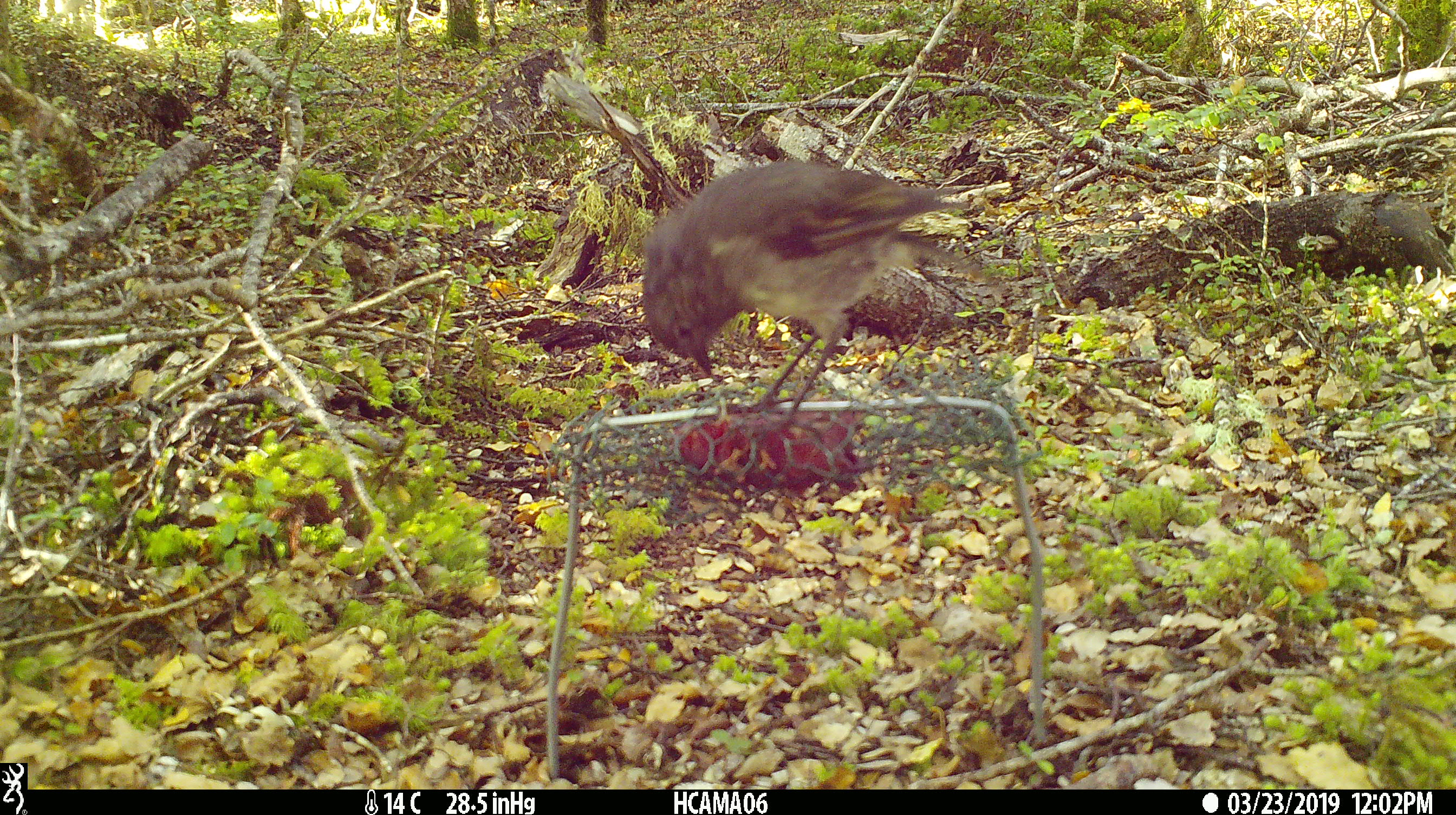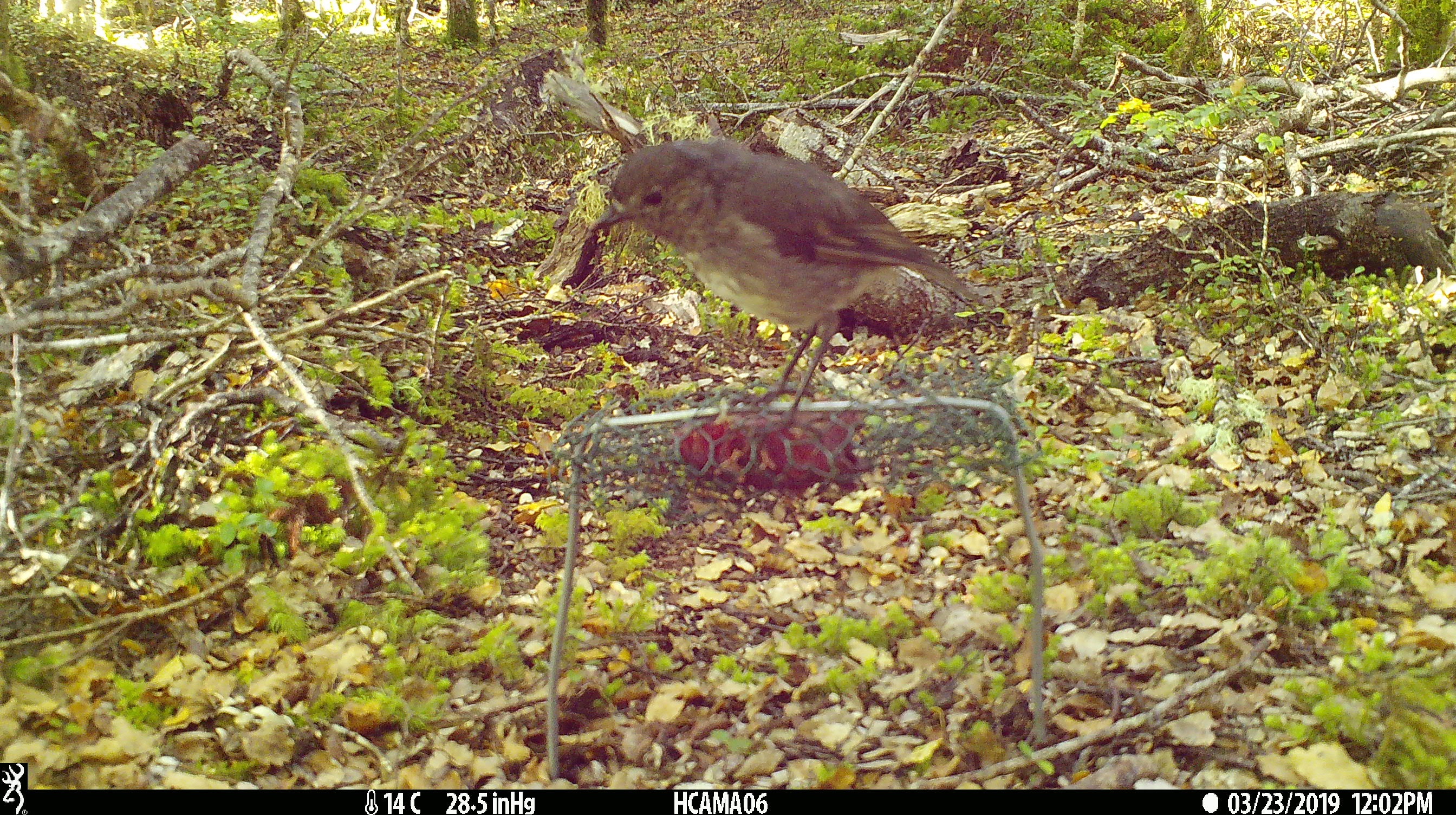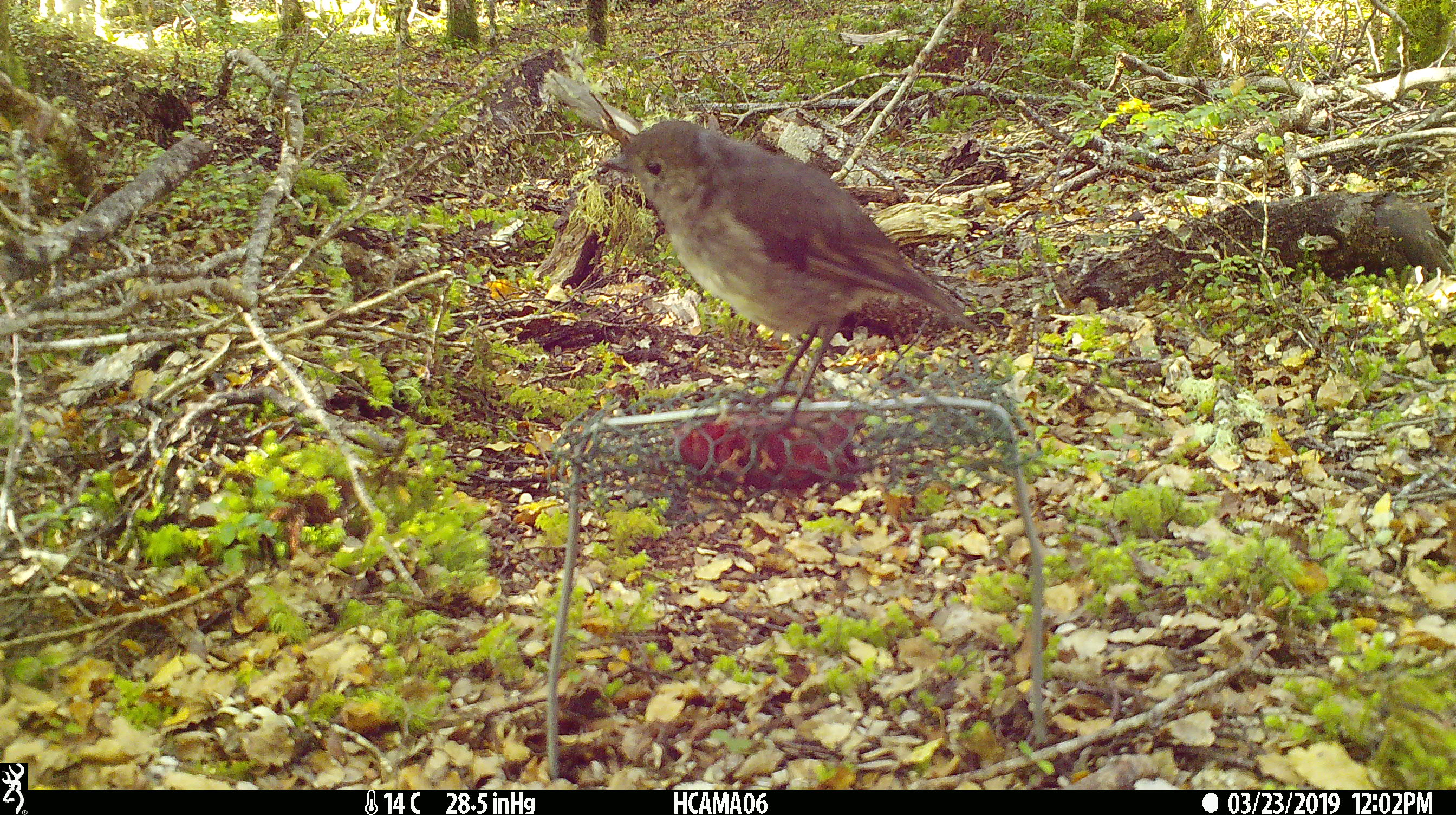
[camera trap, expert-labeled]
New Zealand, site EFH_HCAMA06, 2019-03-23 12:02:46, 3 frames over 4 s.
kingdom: Animalia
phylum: Chordata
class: Aves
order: Passeriformes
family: Petroicidae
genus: Petroica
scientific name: Petroica australis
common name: new zealand robin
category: robin